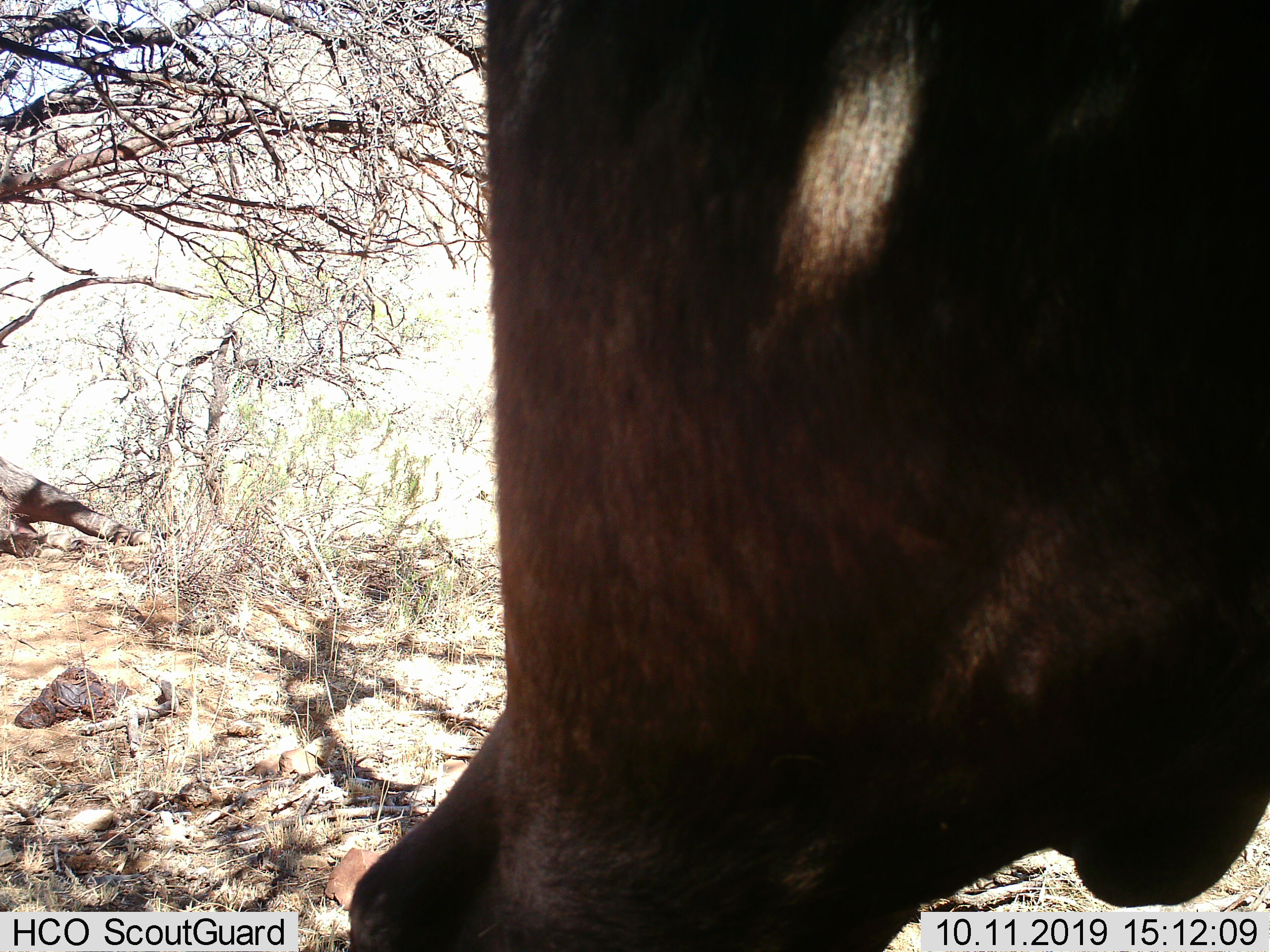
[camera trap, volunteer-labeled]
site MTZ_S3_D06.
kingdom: Animalia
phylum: Chordata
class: Mammalia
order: Artiodactyla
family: Bovidae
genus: Syncerus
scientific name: Syncerus caffer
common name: african buffalo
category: buffalo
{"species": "buffalo (african buffalo) (Syncerus caffer)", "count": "1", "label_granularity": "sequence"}